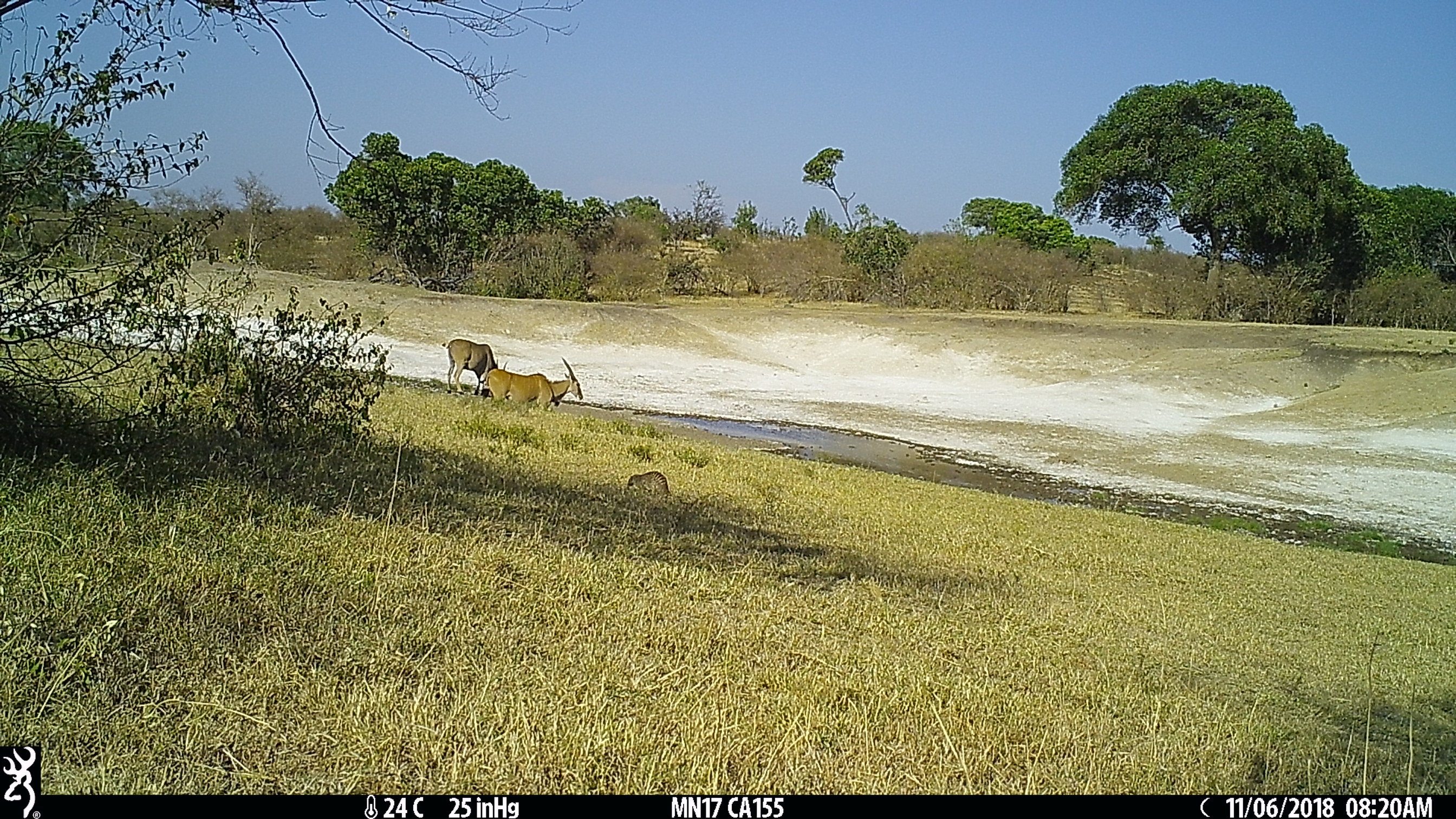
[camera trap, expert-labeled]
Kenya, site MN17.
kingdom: Animalia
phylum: Chordata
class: Mammalia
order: Carnivora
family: Herpestidae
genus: Mungos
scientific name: Mungos mungo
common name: banded mongoose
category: mongoose banded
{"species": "mongoose banded (banded mongoose) (Mungos mungo)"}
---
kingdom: Animalia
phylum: Chordata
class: Mammalia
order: Artiodactyla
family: Bovidae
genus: Tragelaphus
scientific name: Tragelaphus oryx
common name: eland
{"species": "eland (Tragelaphus oryx)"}